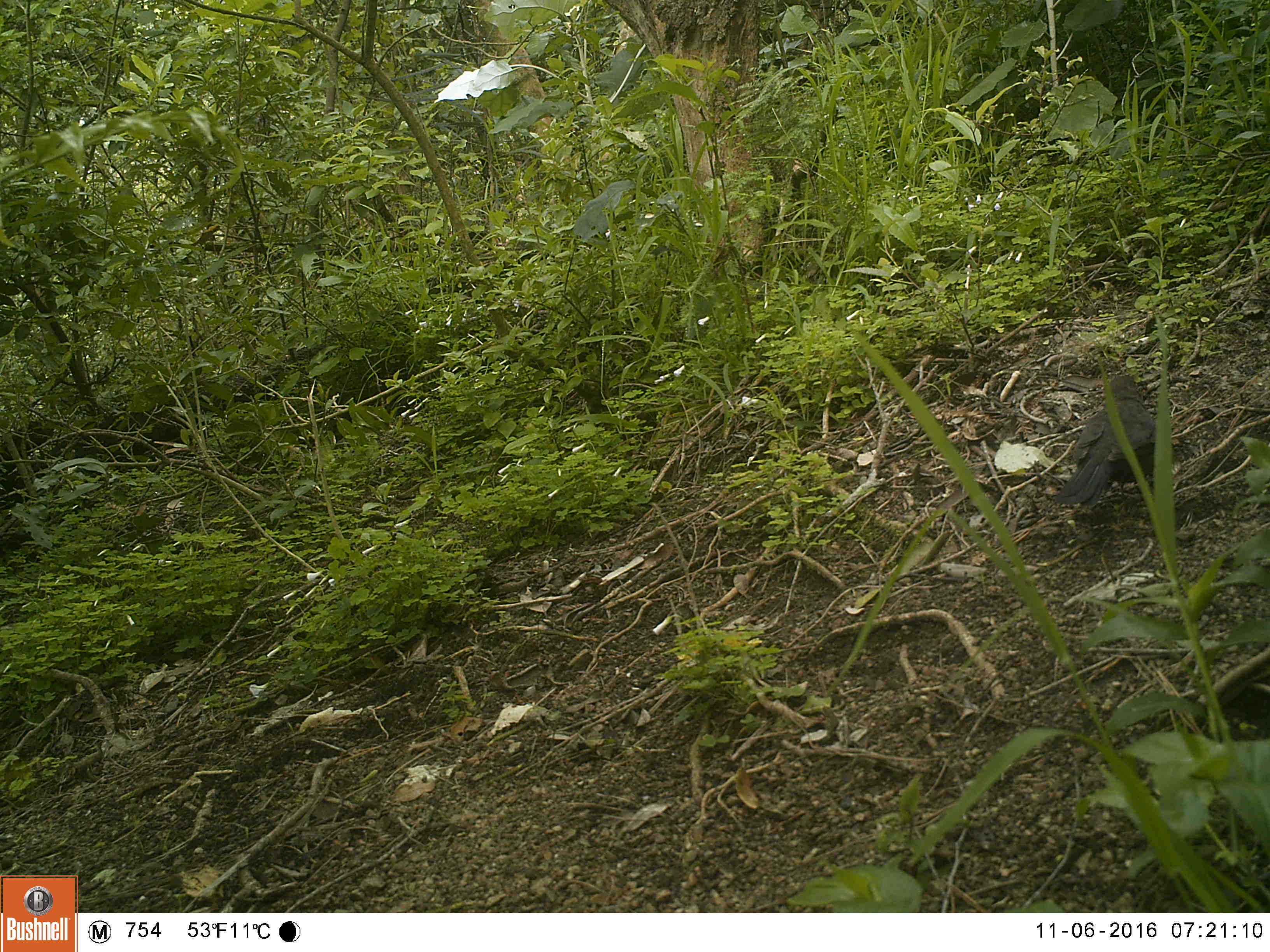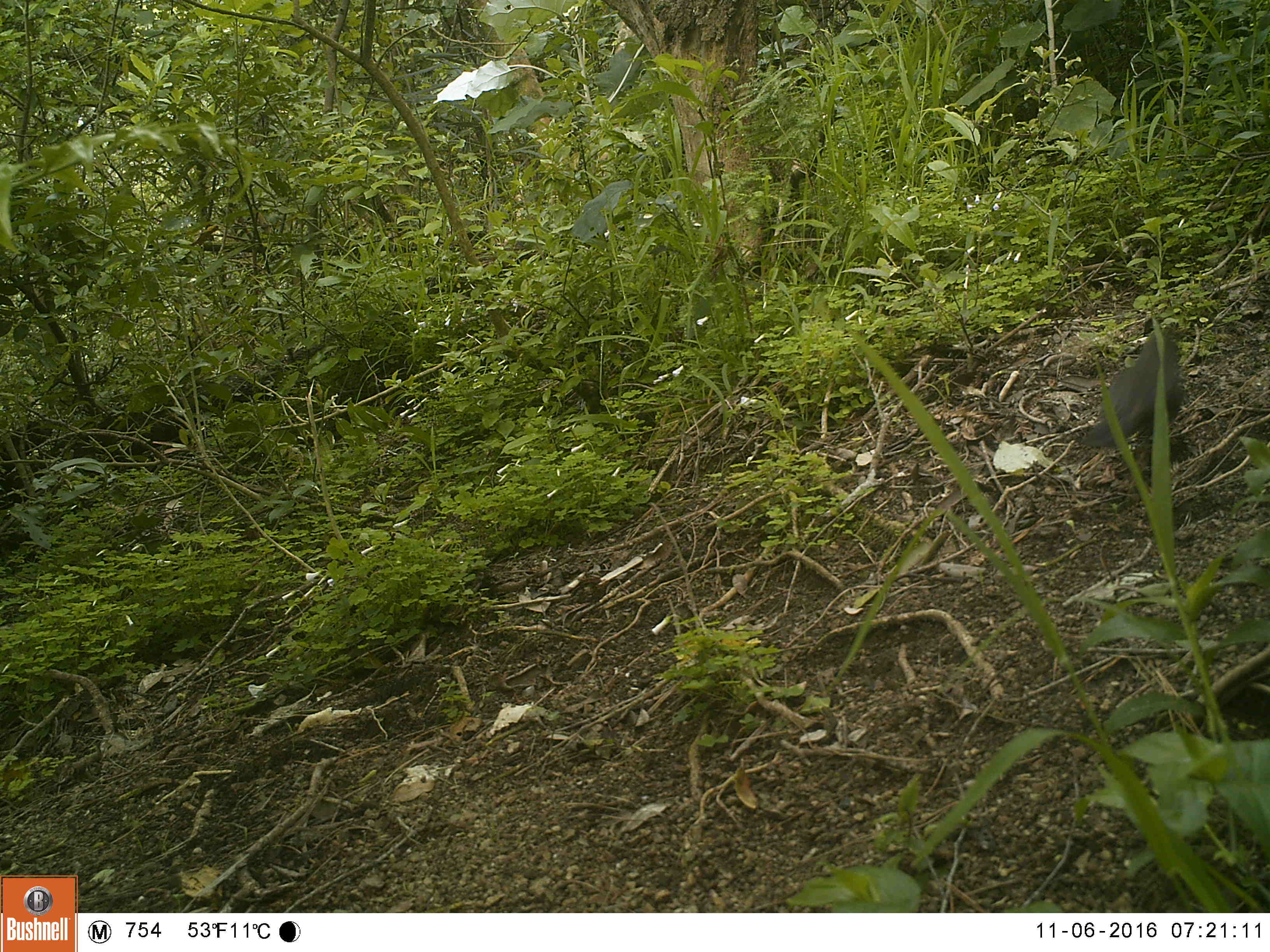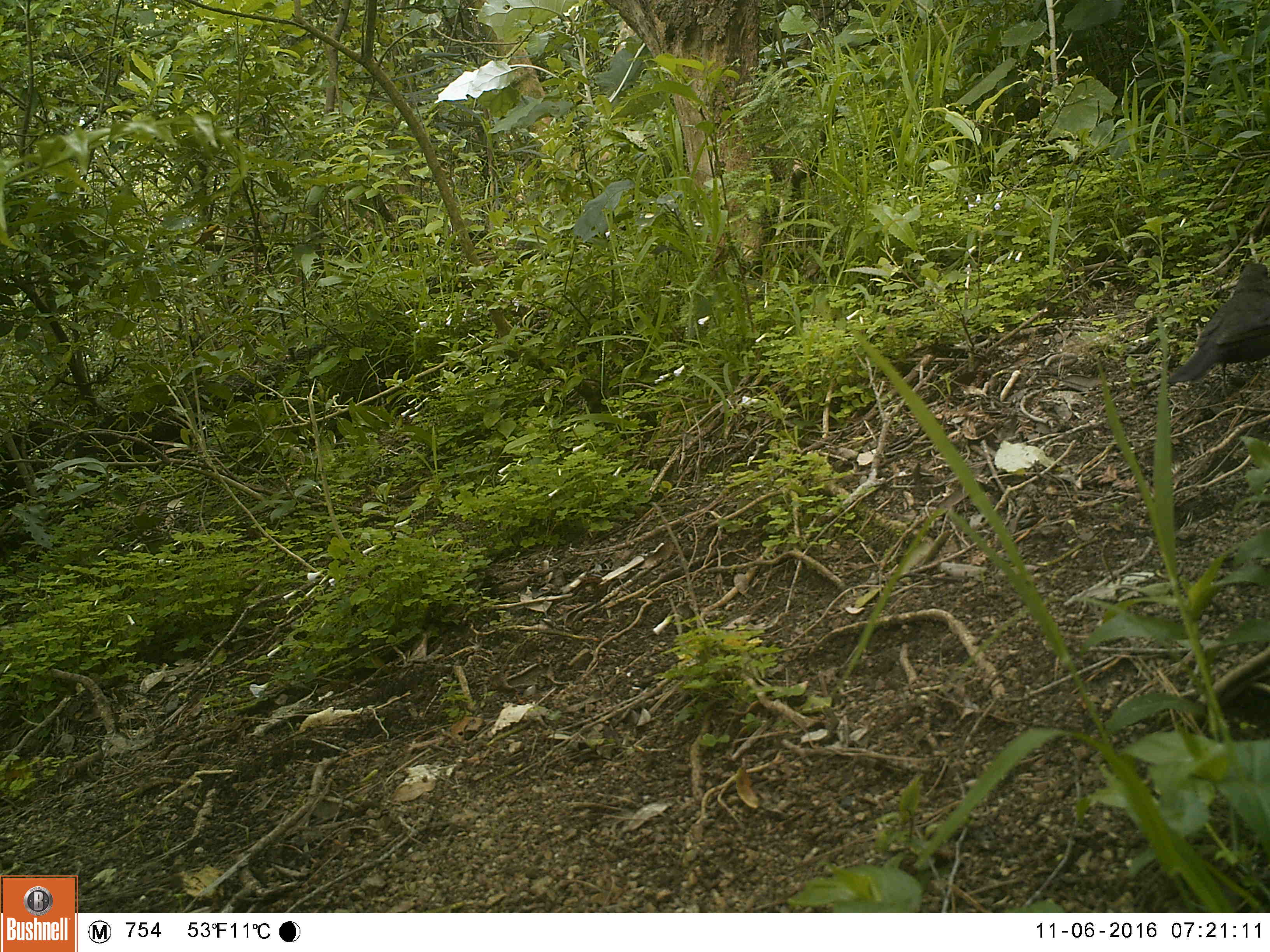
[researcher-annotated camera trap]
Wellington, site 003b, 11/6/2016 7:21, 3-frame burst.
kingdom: Animalia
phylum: Chordata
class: Aves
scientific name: Aves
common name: bird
Bird (Aves).